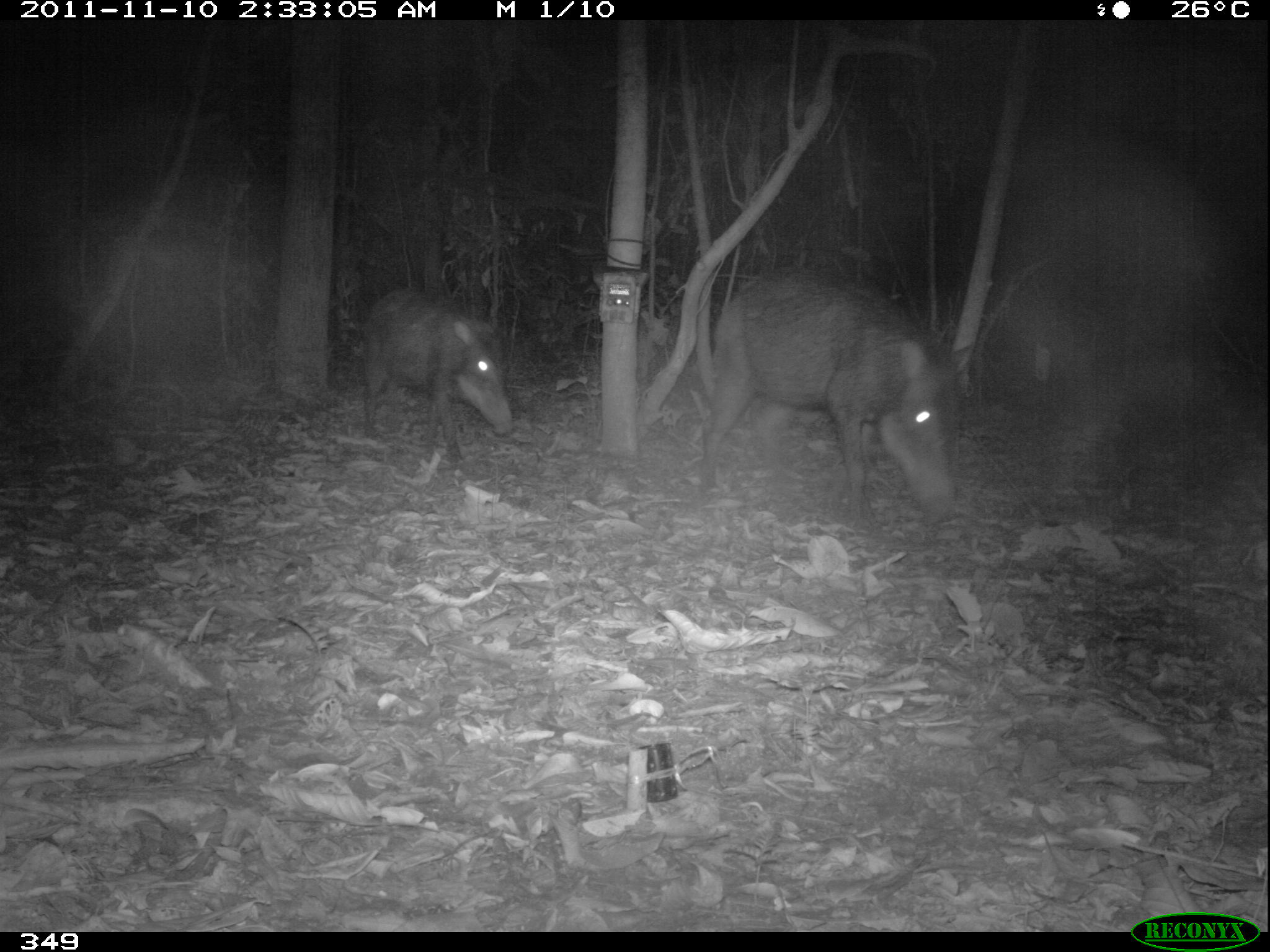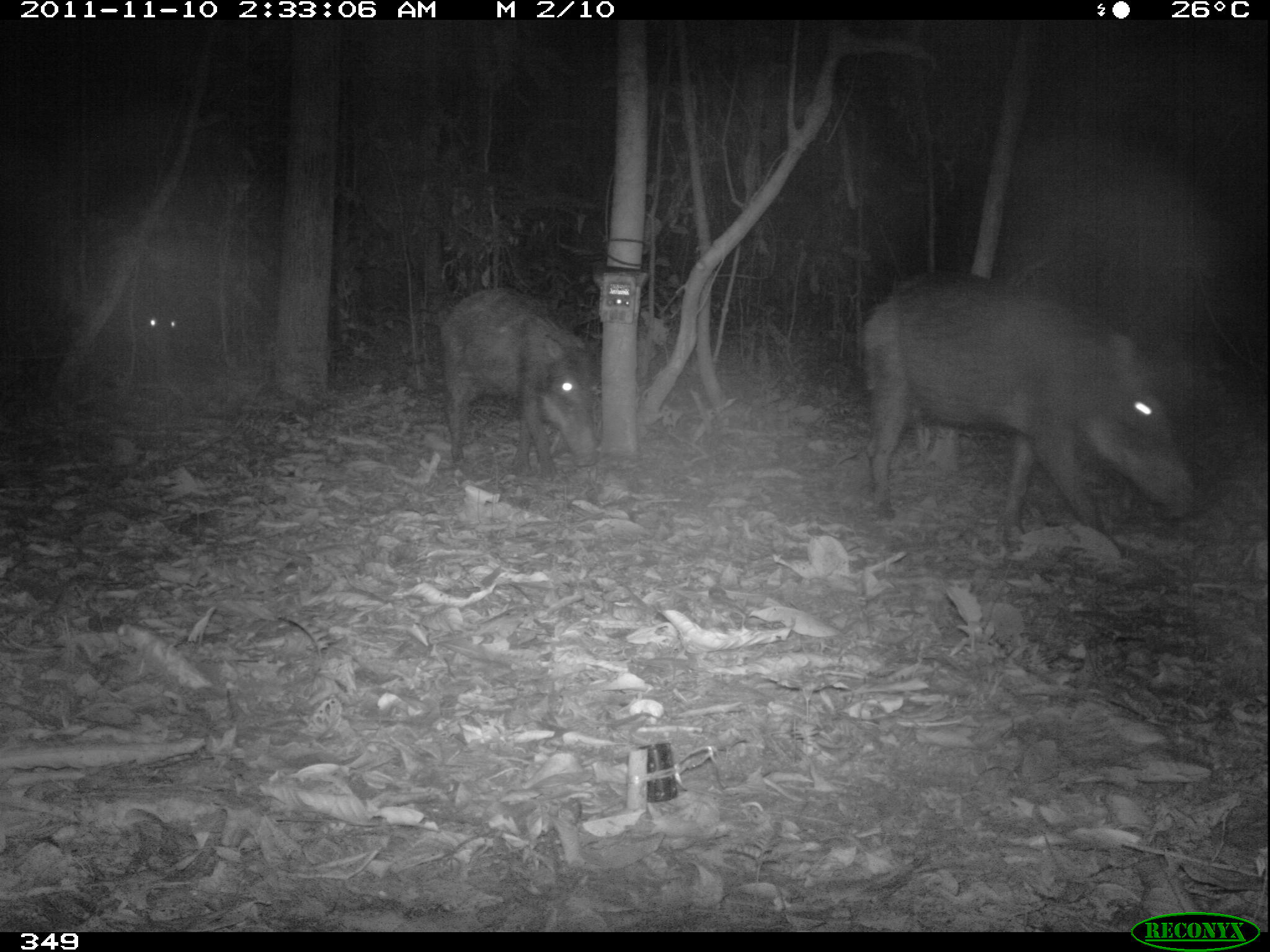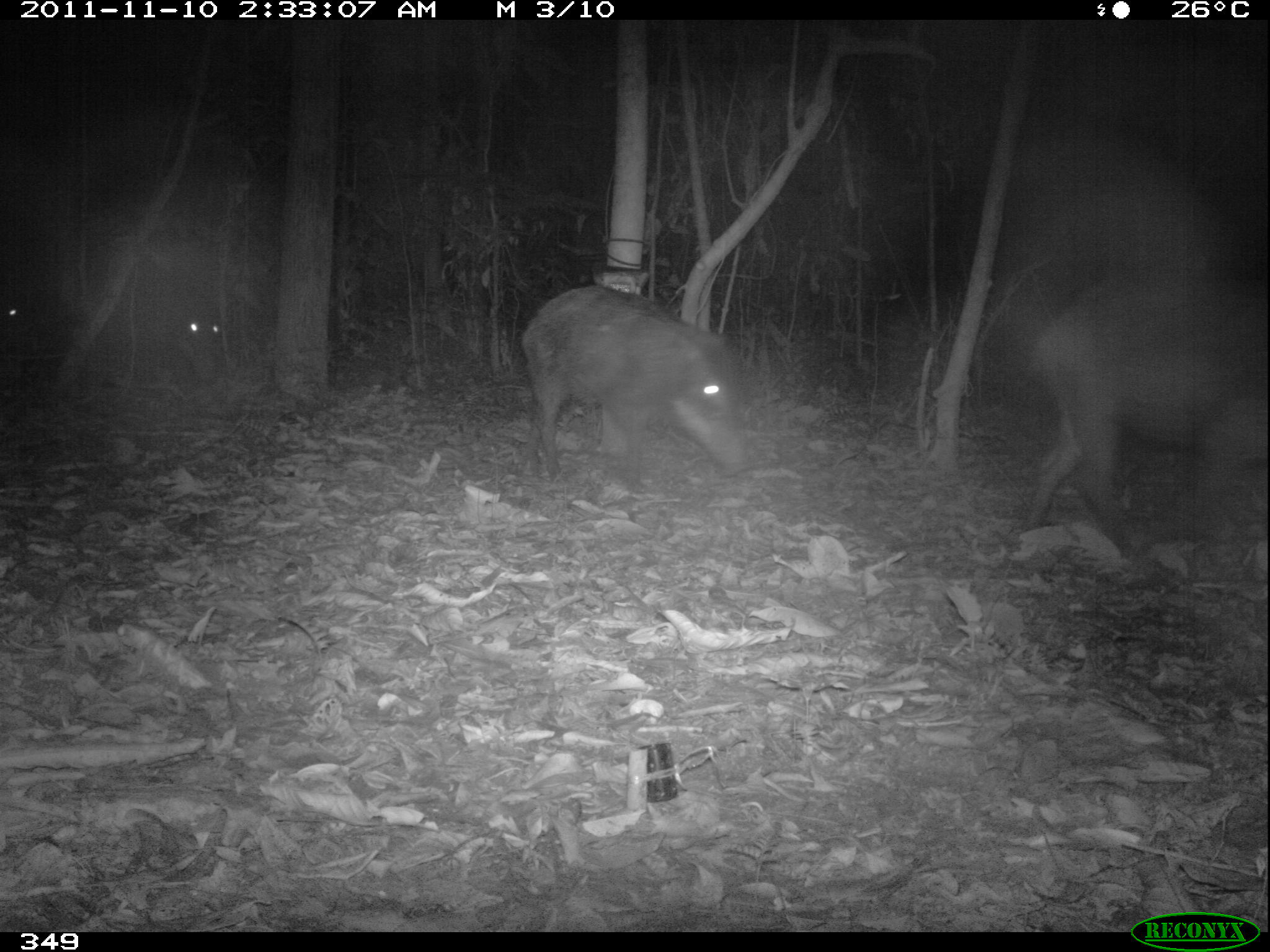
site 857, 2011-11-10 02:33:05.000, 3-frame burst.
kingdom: Animalia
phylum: Chordata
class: Mammalia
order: Artiodactyla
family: Tayassuidae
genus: Tayassu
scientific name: Tayassu pecari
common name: white-lipped peccary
Tayassu pecari (white-lipped peccary).